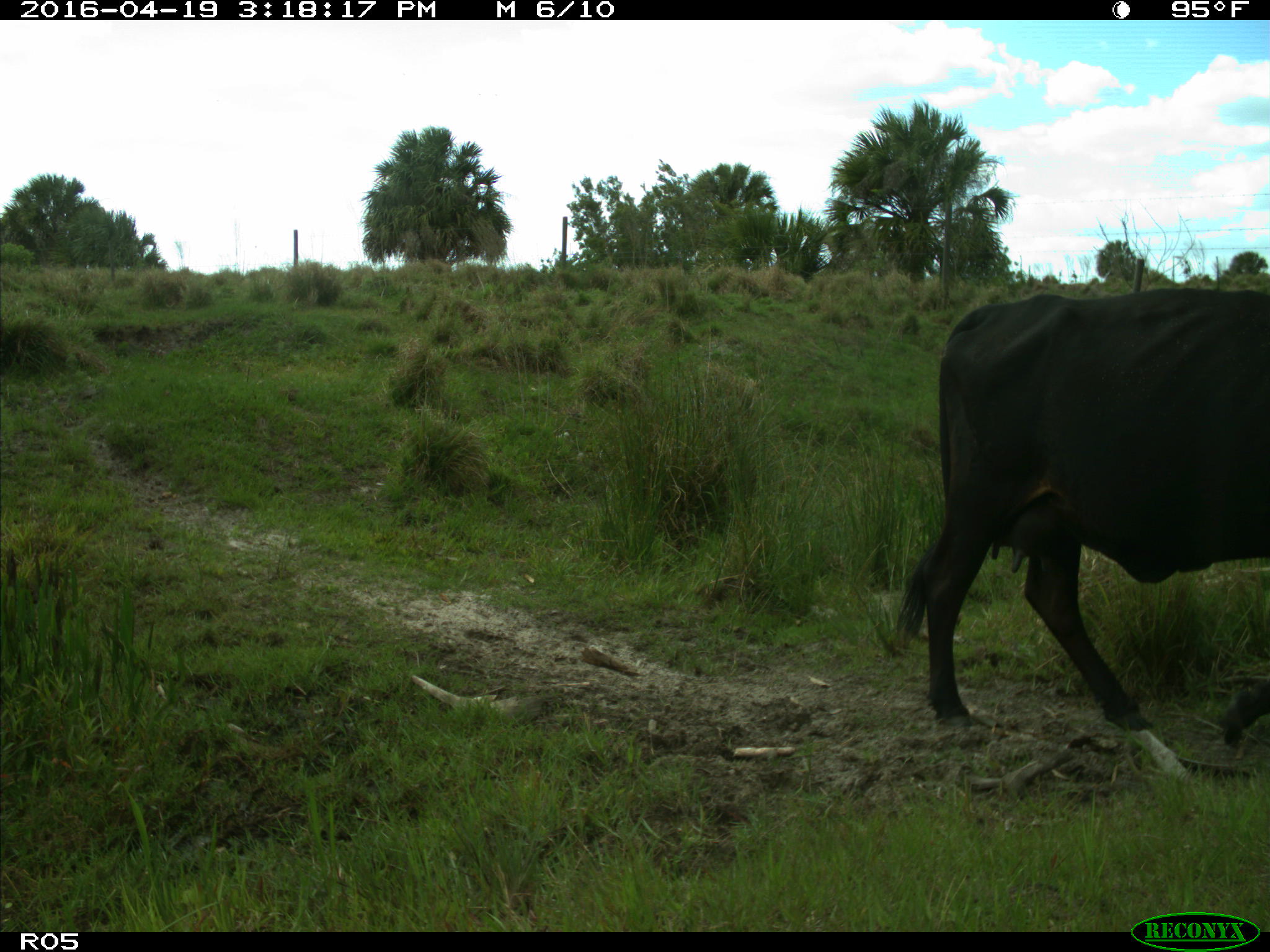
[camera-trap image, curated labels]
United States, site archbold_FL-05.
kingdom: Animalia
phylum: Chordata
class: Mammalia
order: Artiodactyla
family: Bovidae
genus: Bos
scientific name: Bos taurus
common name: domestic cow